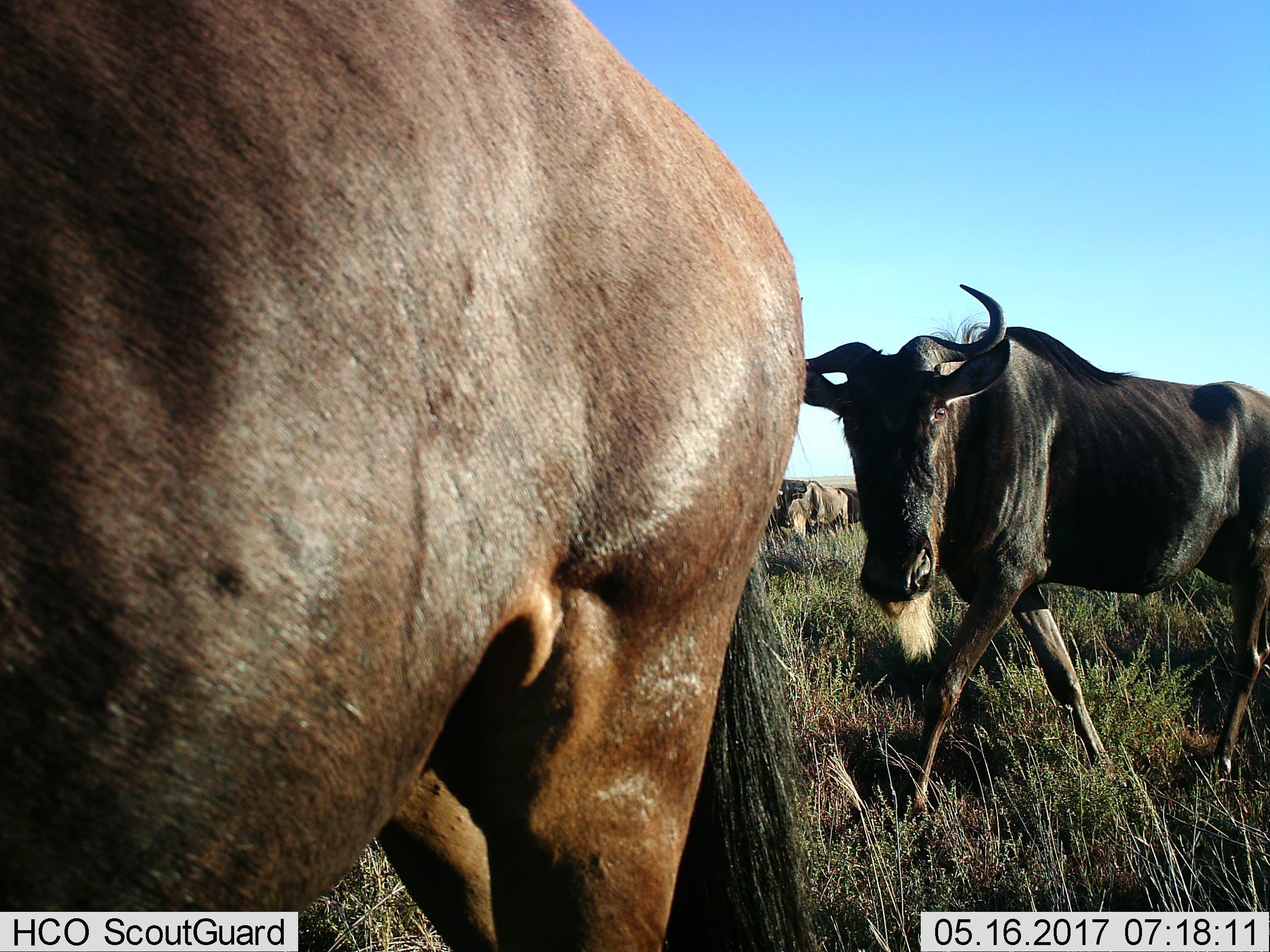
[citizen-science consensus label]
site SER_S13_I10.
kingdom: Animalia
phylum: Chordata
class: Mammalia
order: Artiodactyla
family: Bovidae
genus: Connochaetes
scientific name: Connochaetes taurinus taurinus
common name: blue wildebeest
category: wildebeestblue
Wildebeestblue (blue wildebeest) (Connochaetes taurinus taurinus), count 3. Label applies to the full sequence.